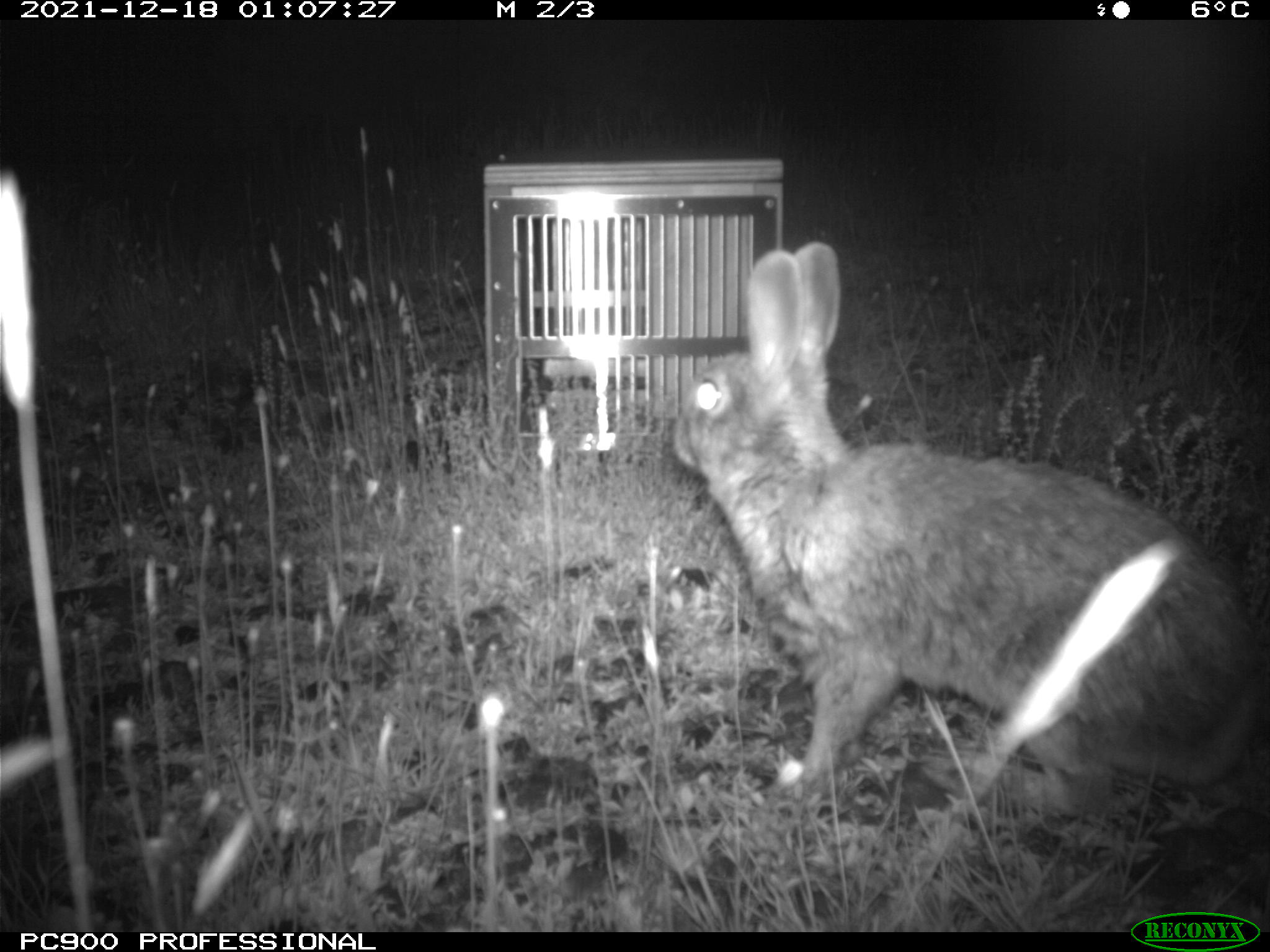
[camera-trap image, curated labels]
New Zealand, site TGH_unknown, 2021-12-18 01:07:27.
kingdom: Animalia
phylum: Chordata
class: Mammalia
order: Lagomorpha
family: Leporidae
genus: Oryctolagus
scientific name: Oryctolagus cuniculus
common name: european rabbit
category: rabbit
Rabbit (european rabbit) (Oryctolagus cuniculus).